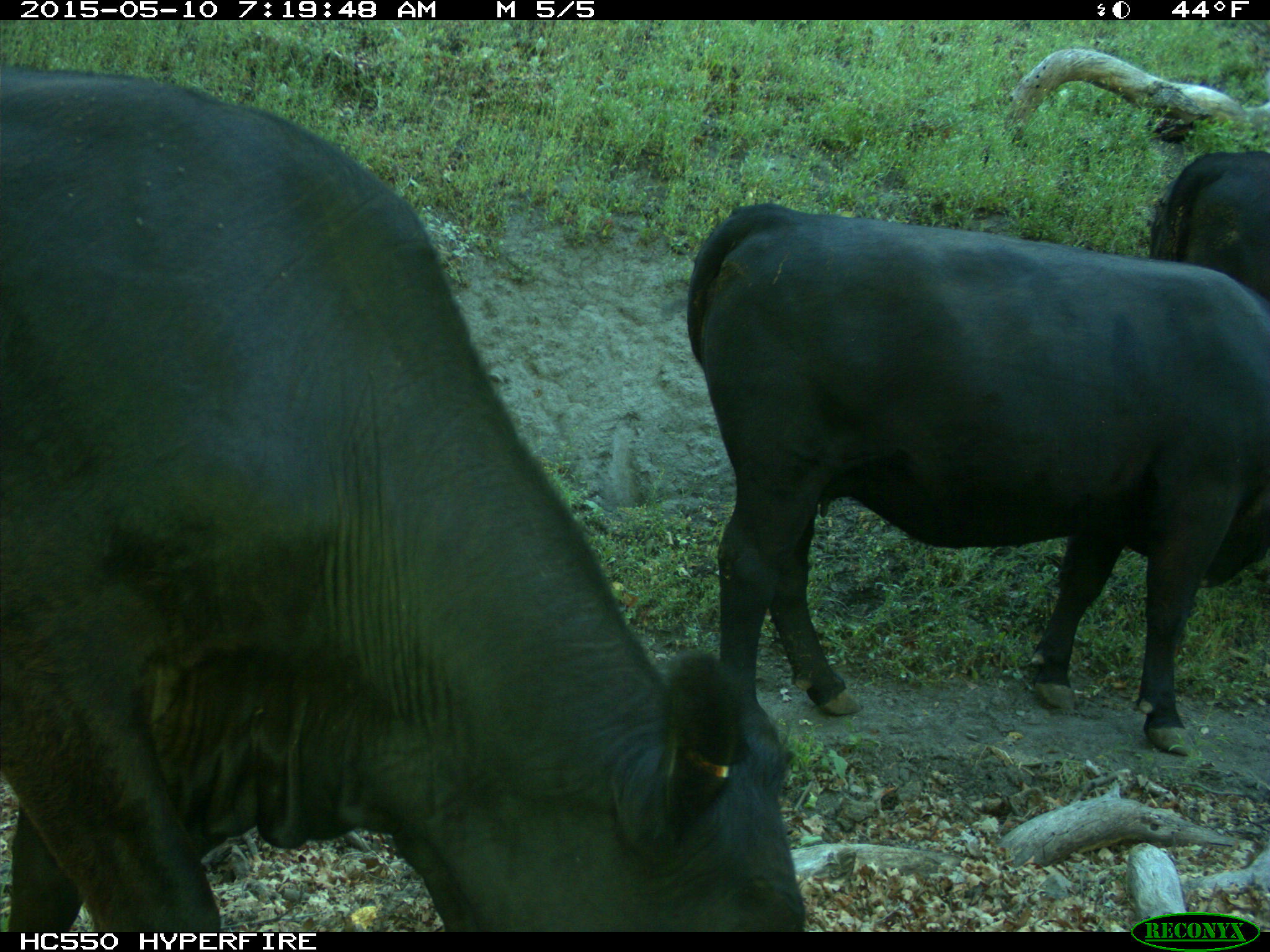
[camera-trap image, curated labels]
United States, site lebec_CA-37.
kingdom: Animalia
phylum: Chordata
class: Mammalia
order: Artiodactyla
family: Bovidae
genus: Bos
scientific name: Bos taurus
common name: domestic cow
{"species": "Bos taurus (domestic cow)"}